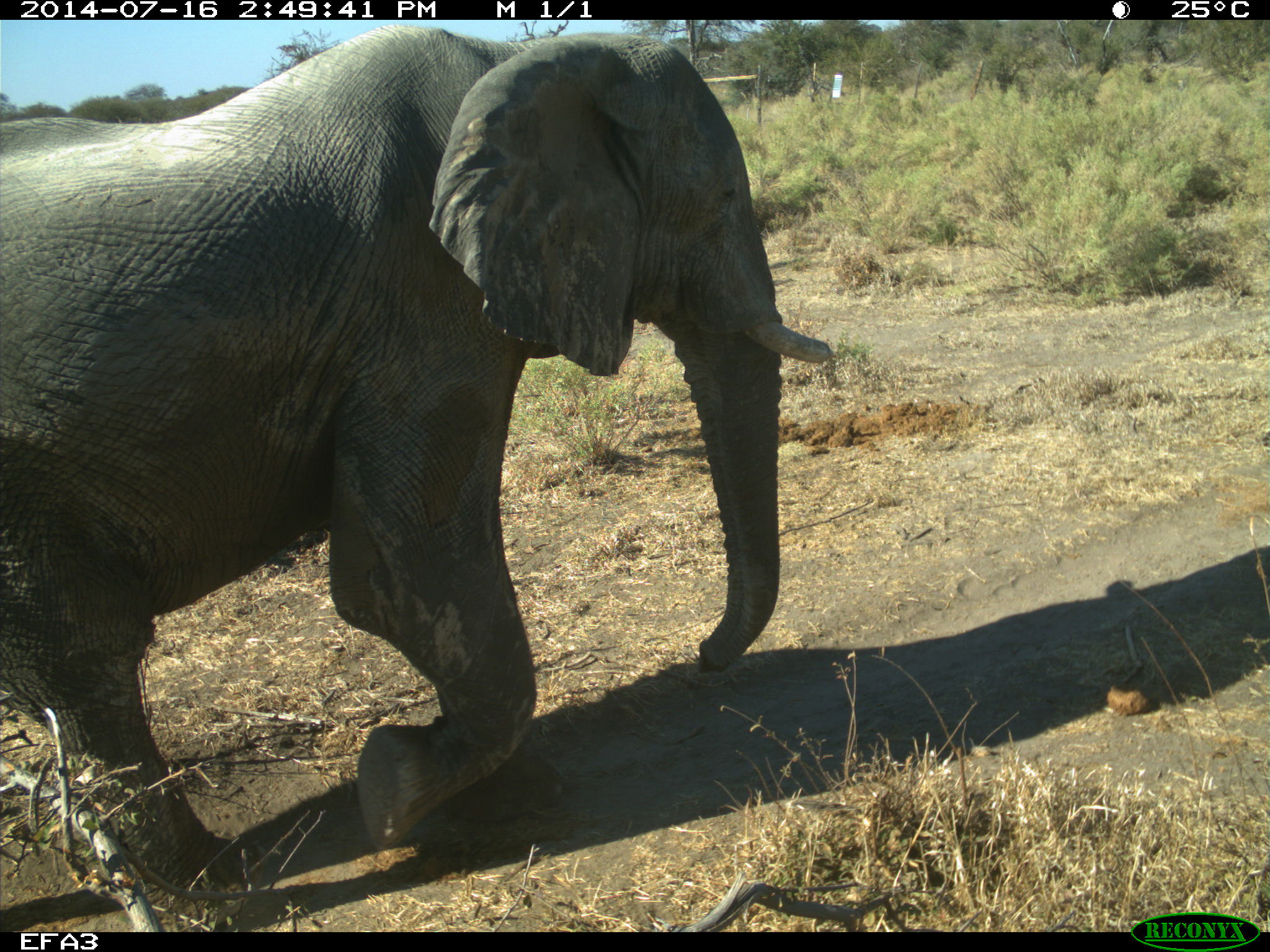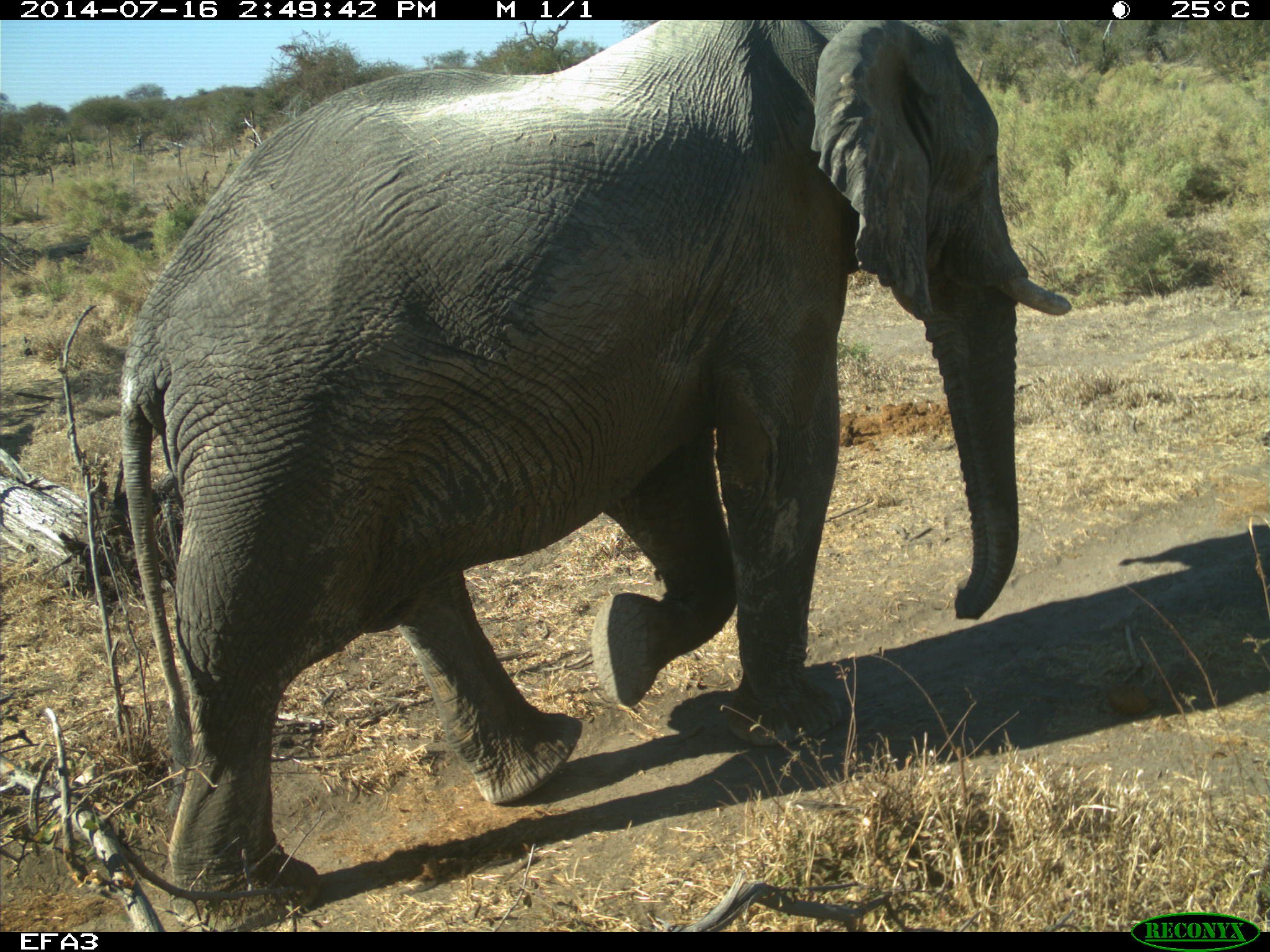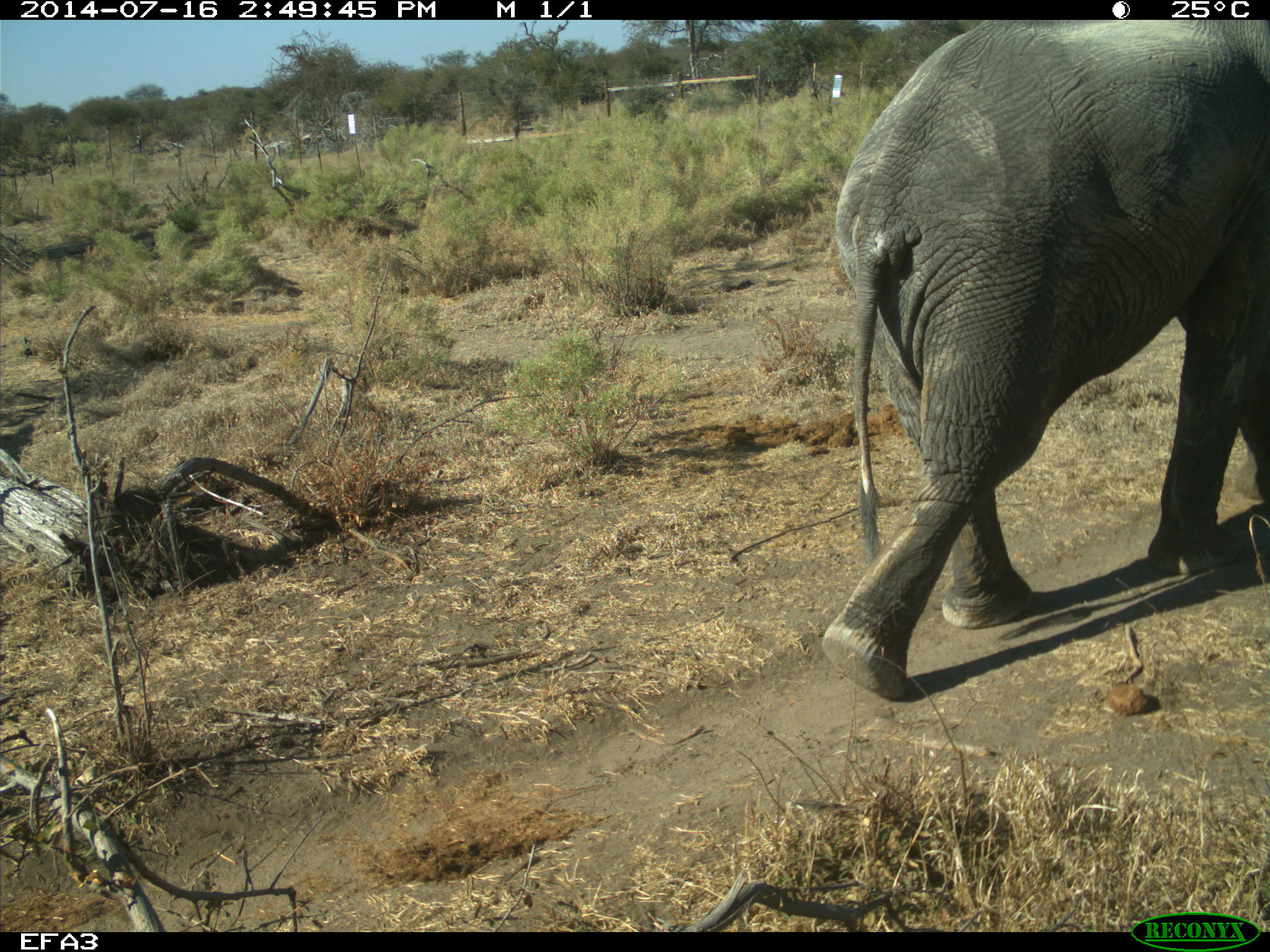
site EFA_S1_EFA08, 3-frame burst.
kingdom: Animalia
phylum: Chordata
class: Mammalia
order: Proboscidea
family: Elephantidae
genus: Loxodonta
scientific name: Loxodonta africana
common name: african bush elephant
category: elephant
Elephant (african bush elephant) (Loxodonta africana), count 1. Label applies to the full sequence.